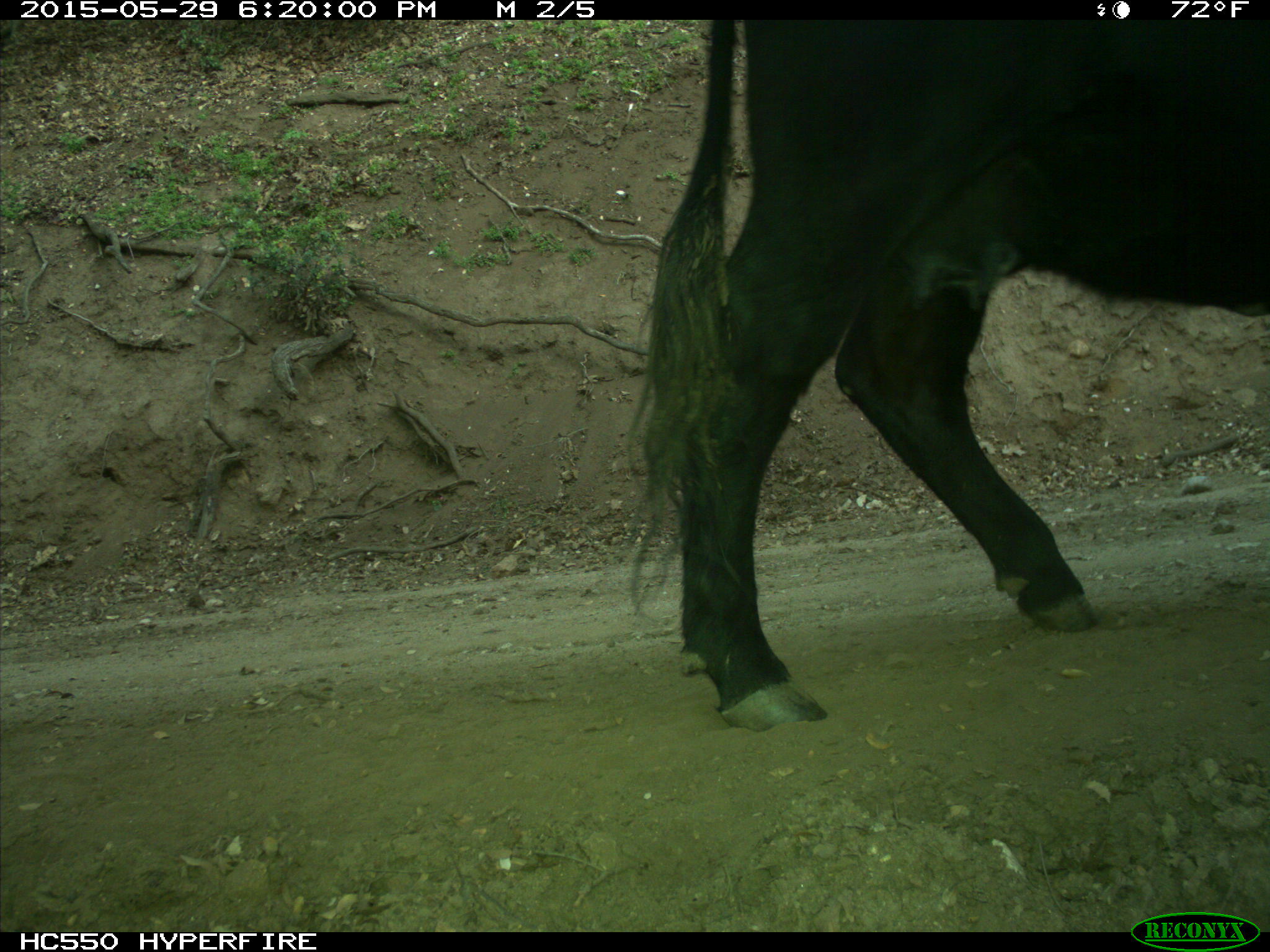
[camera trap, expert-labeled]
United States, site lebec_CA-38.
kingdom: Animalia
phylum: Chordata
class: Mammalia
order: Artiodactyla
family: Bovidae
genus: Bos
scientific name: Bos taurus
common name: domestic cow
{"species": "Bos taurus (domestic cow)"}